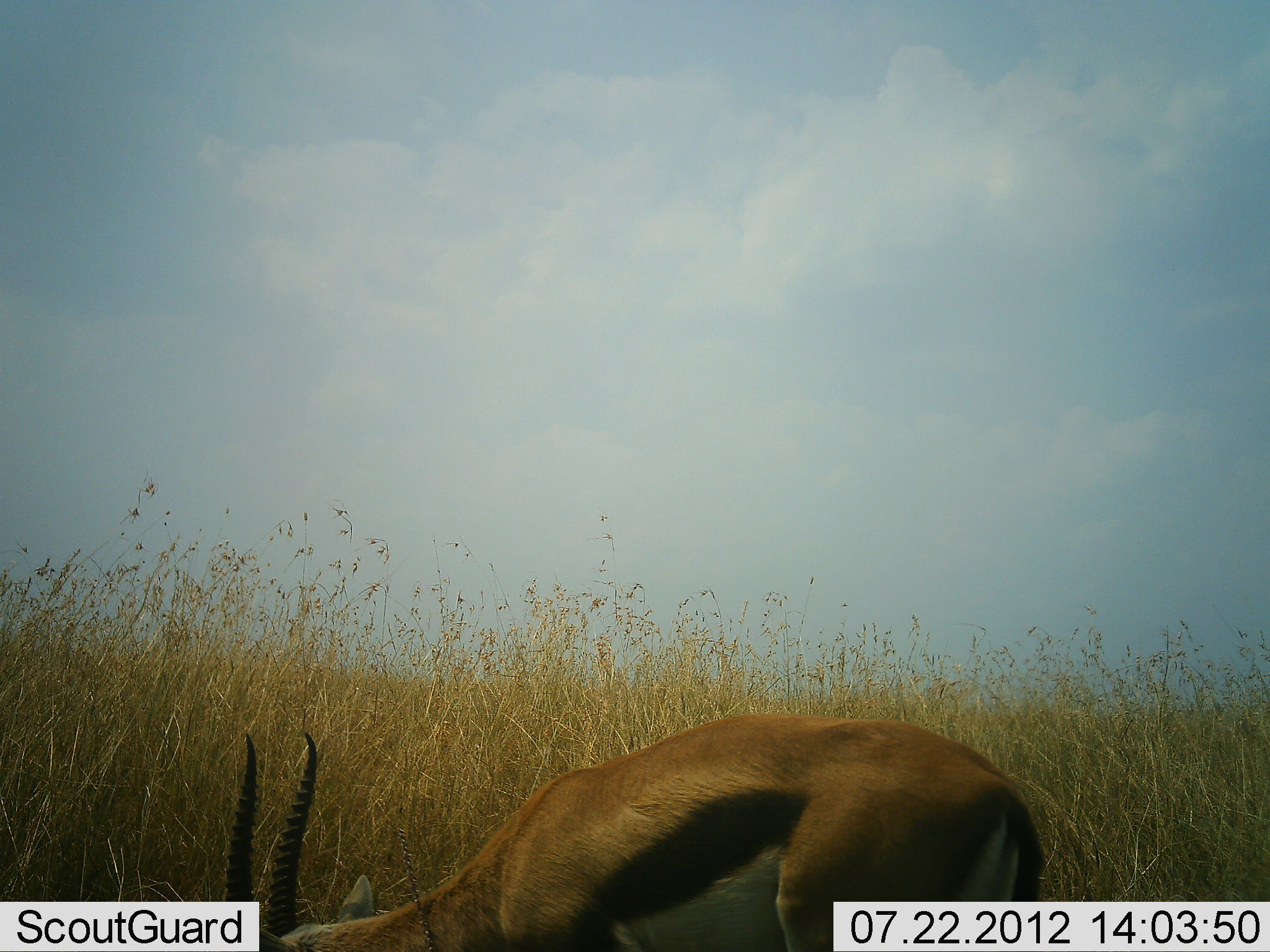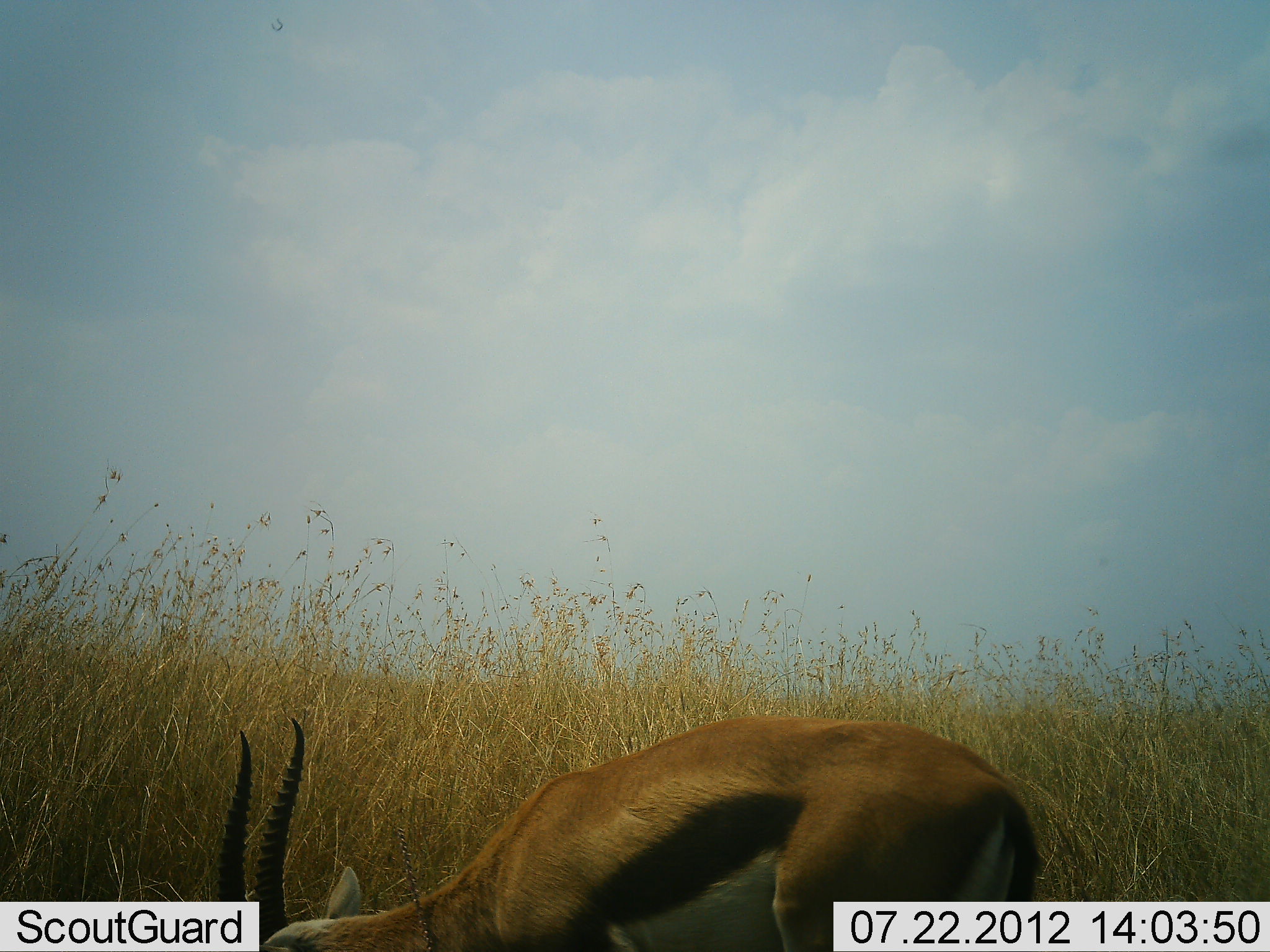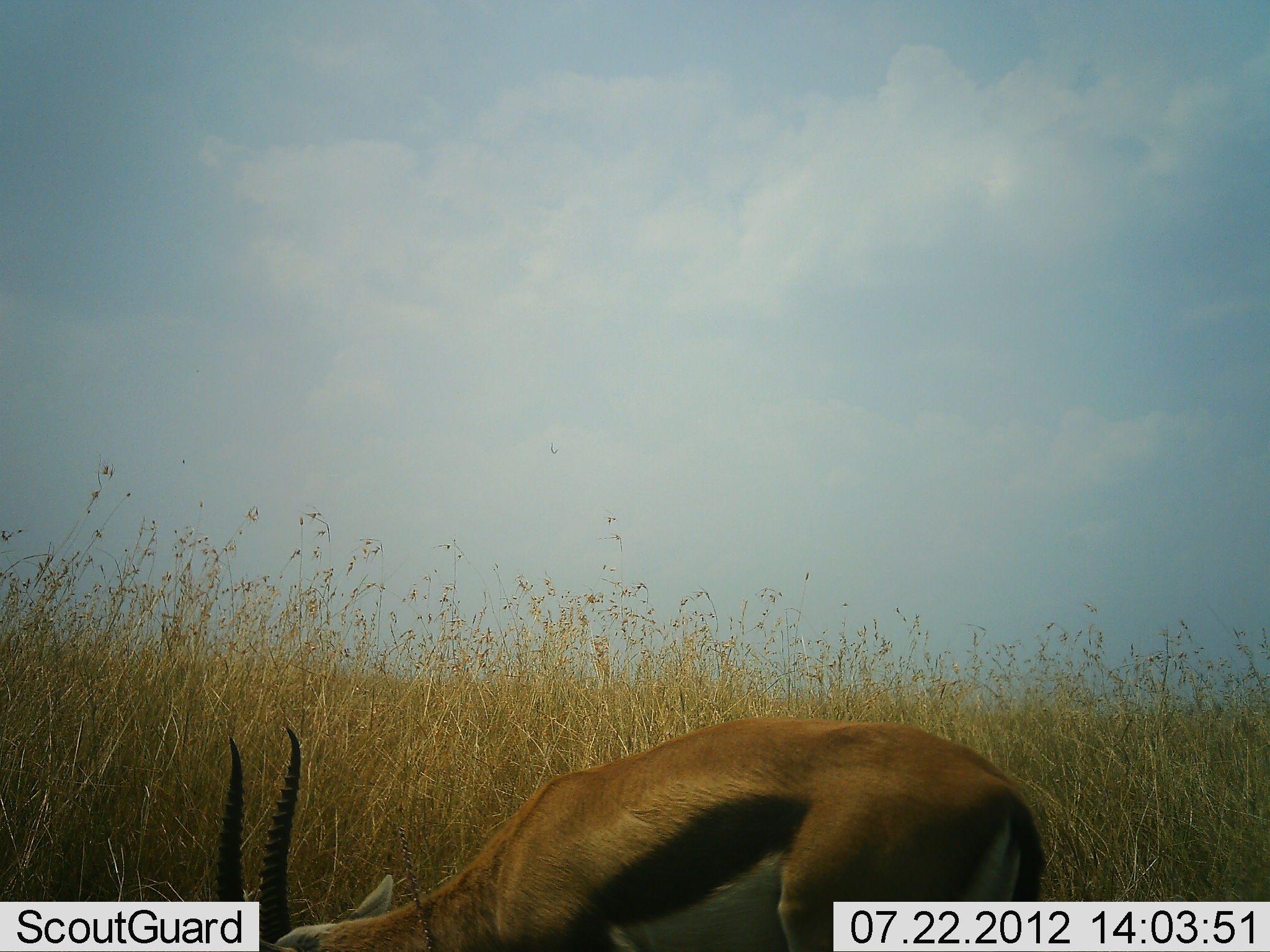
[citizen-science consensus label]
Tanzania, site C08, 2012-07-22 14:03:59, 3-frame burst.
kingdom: Animalia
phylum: Chordata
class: Mammalia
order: Artiodactyla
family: Bovidae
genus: Eudorcas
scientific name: Eudorcas thomsonii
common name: thomson's gazelle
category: gazellethomsons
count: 1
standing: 20%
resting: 0%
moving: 0%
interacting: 0%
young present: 0%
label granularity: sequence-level